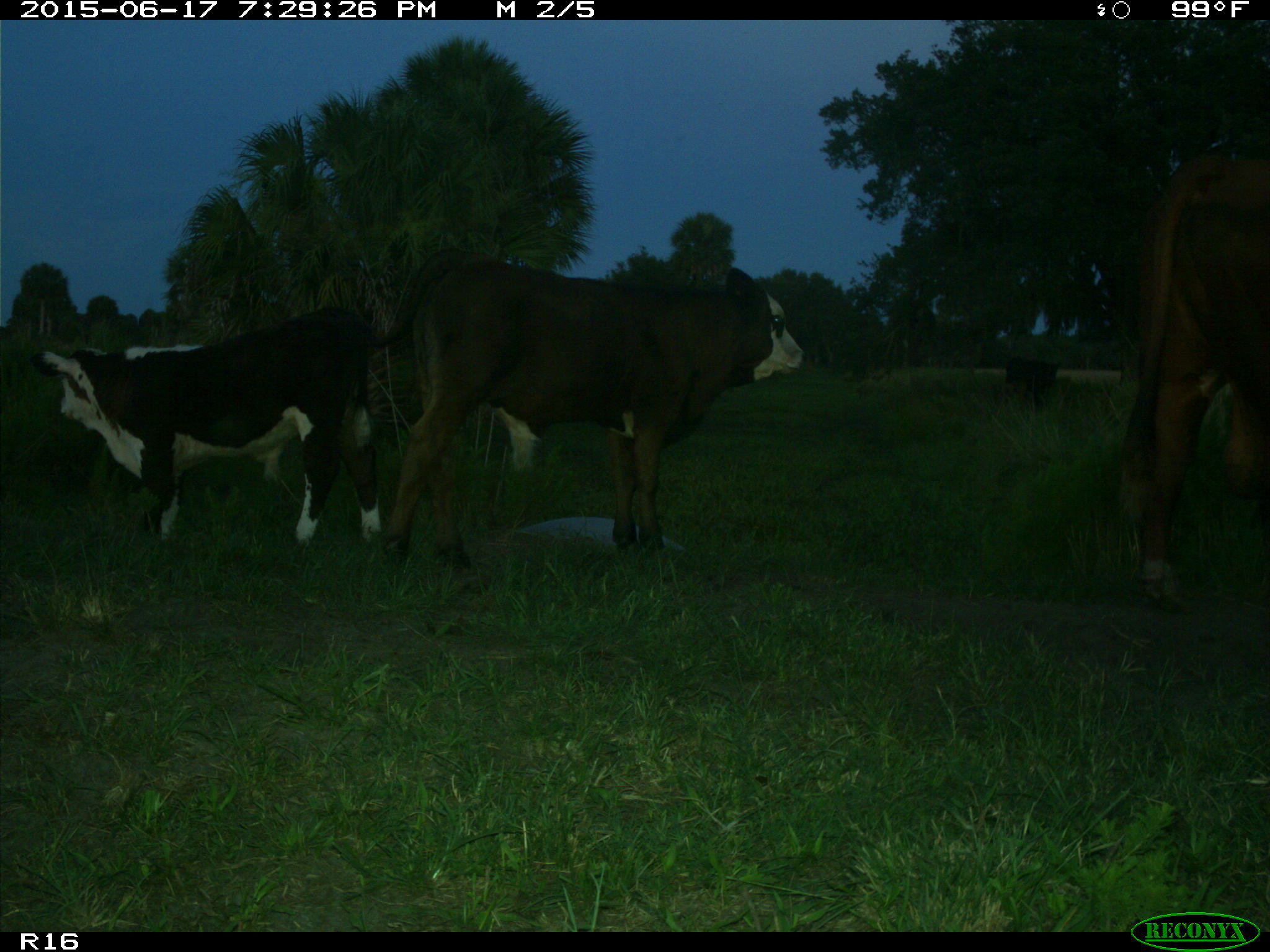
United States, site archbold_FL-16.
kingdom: Animalia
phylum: Chordata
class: Mammalia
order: Artiodactyla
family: Bovidae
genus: Bos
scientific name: Bos taurus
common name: domestic cow